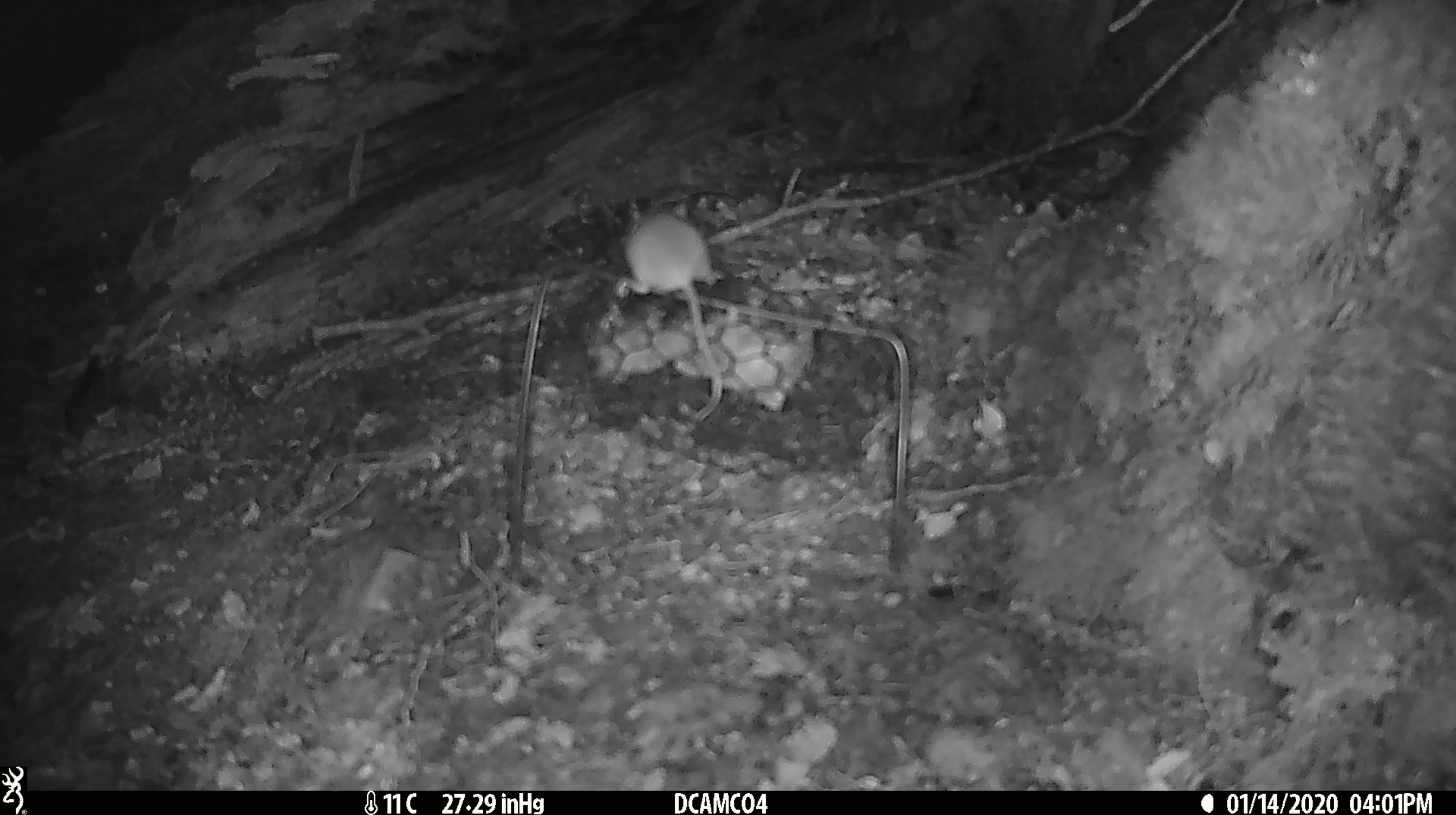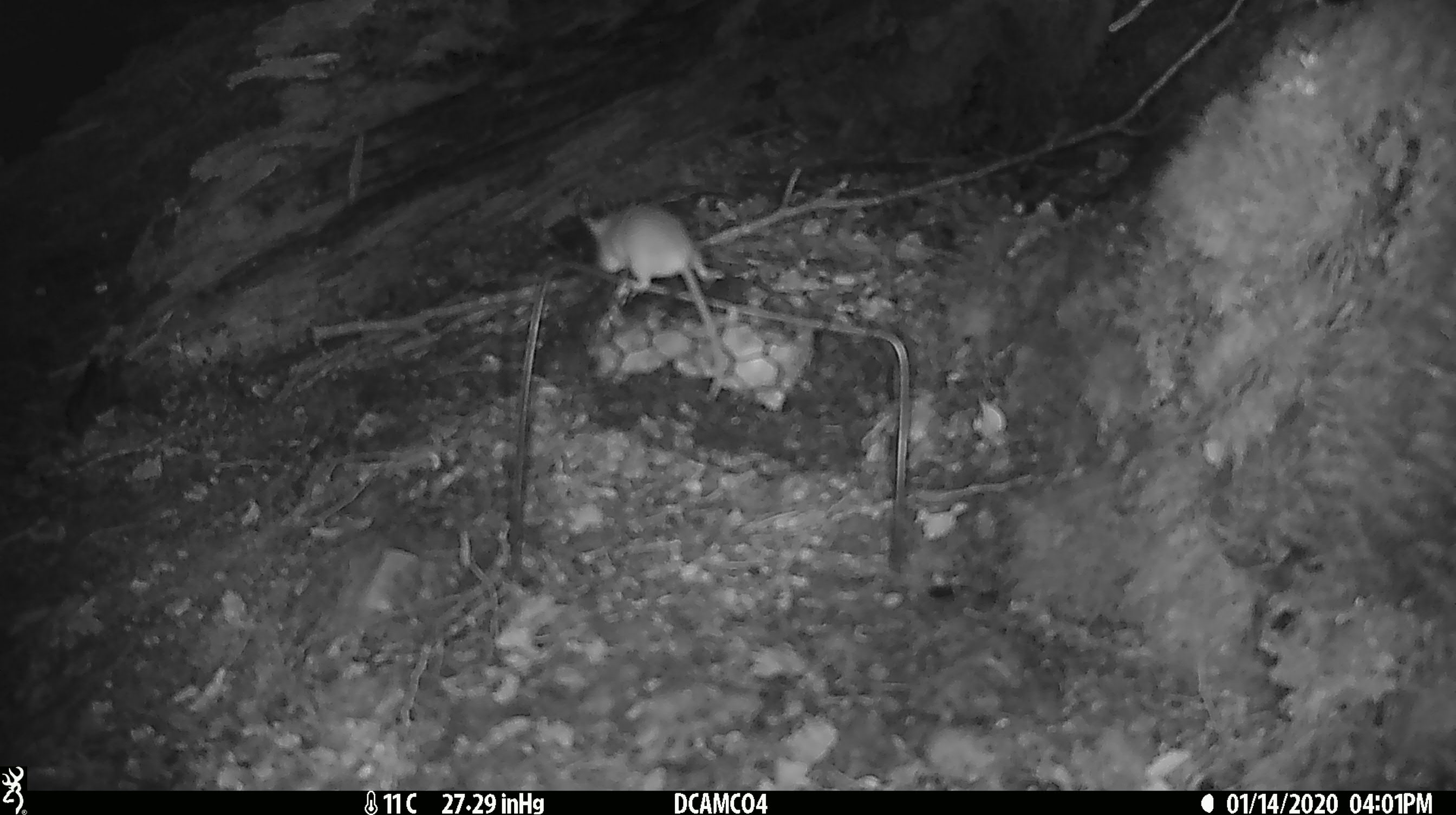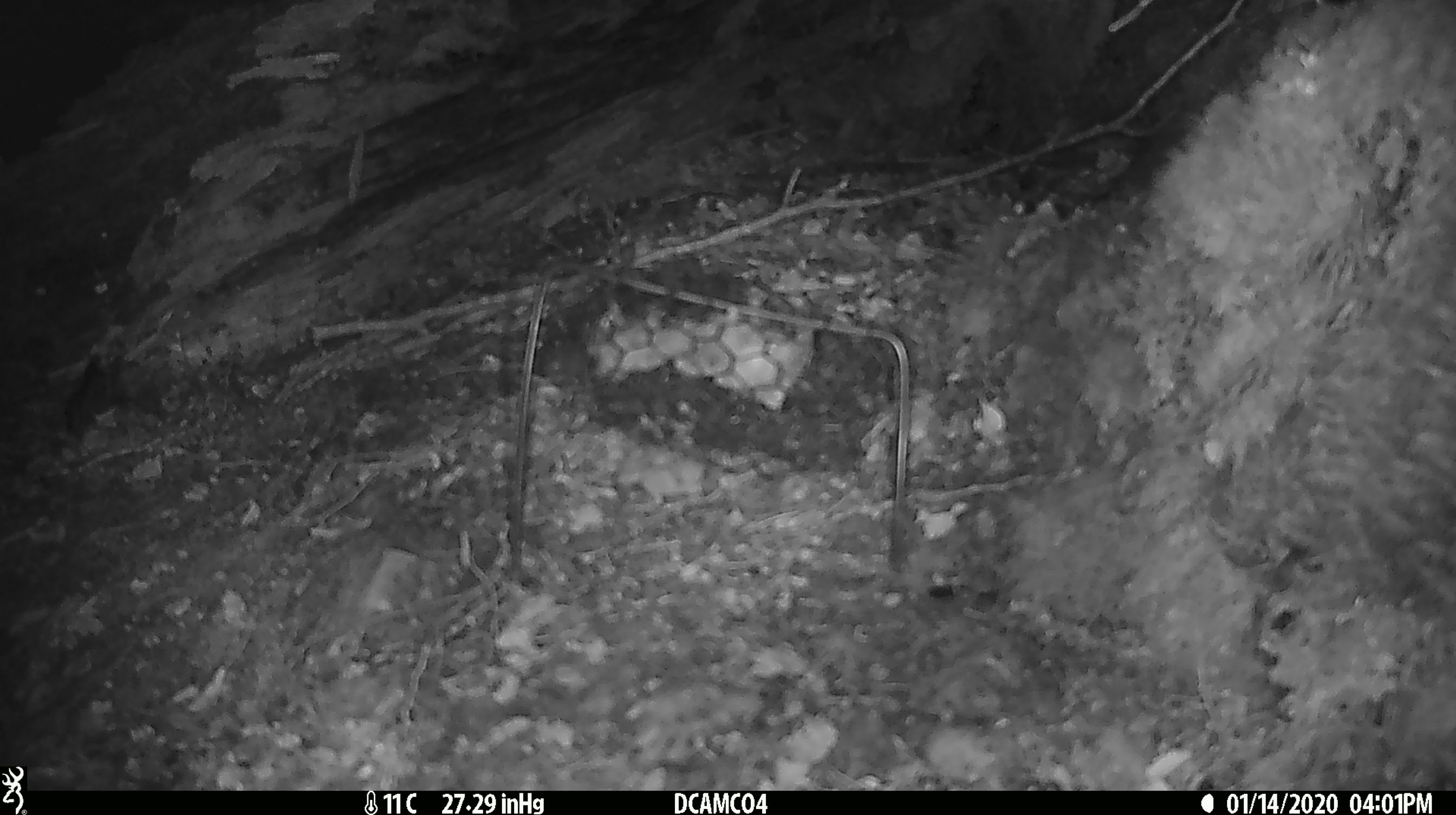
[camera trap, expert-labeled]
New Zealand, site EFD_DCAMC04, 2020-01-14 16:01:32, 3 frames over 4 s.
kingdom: Animalia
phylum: Chordata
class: Mammalia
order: Rodentia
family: Muridae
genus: Mus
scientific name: Mus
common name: mouse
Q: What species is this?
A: Mouse (Mus).